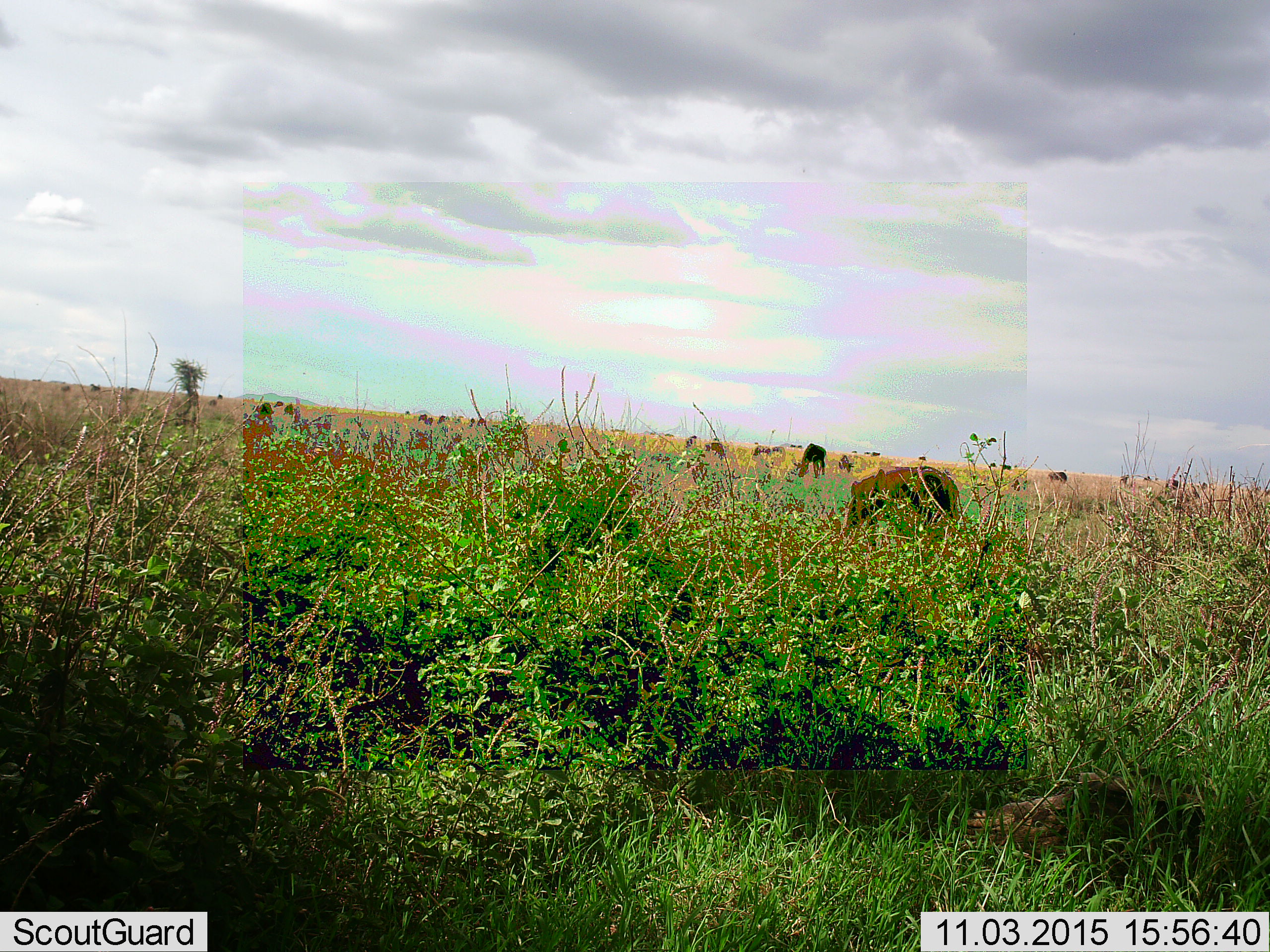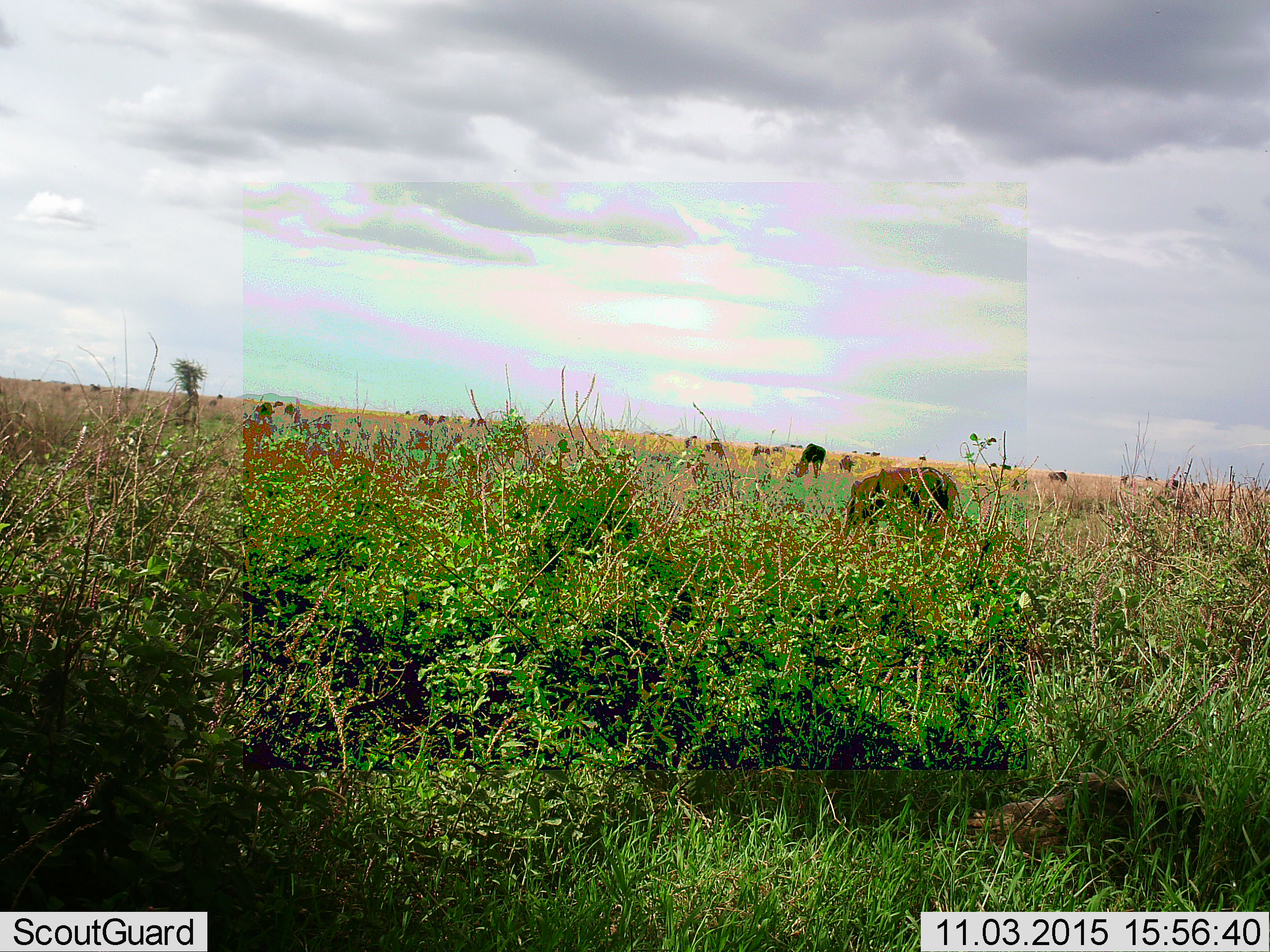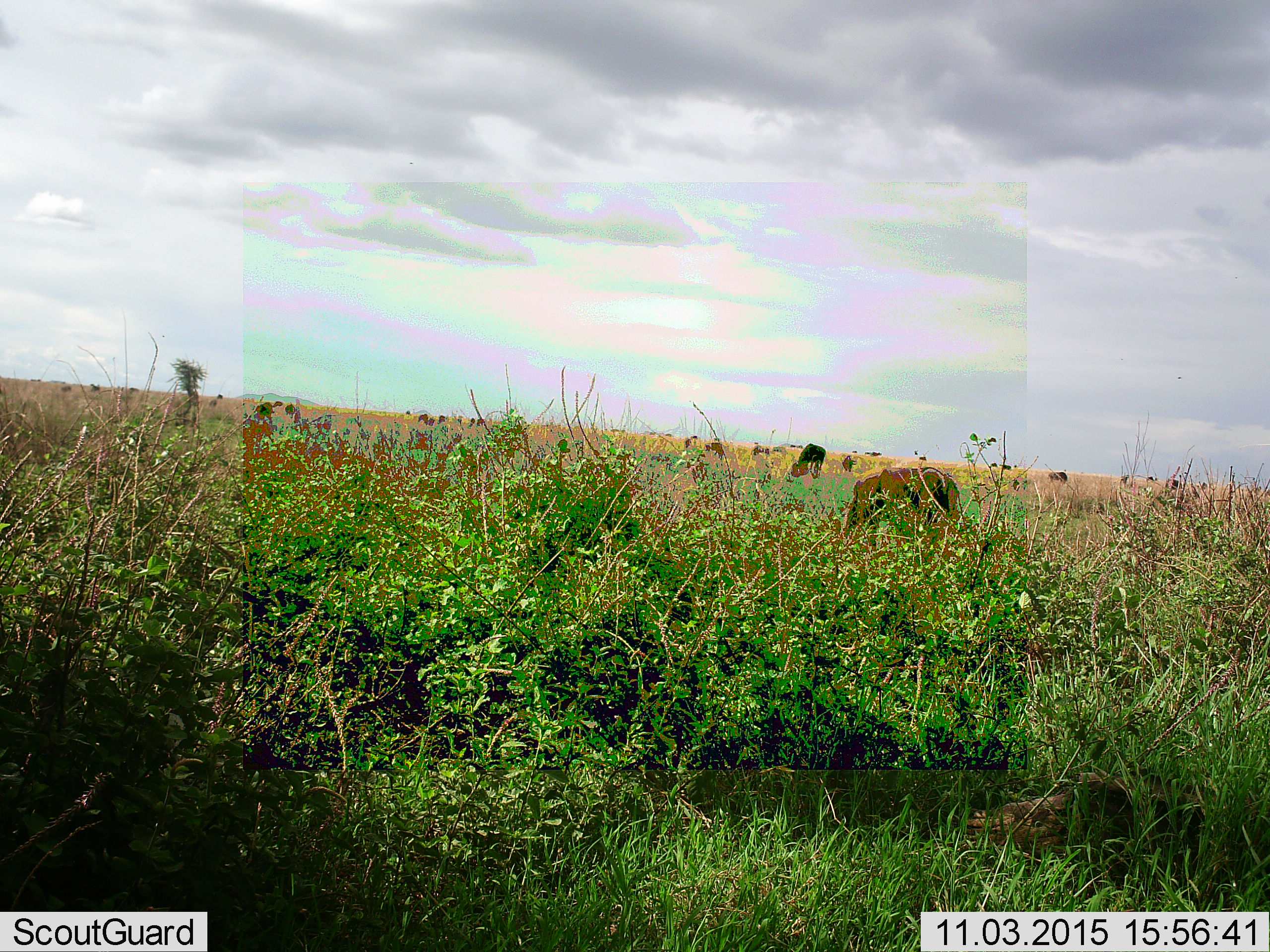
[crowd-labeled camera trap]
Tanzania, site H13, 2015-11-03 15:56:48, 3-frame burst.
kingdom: Animalia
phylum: Chordata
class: Mammalia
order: Artiodactyla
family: Bovidae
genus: Connochaetes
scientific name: Connochaetes taurinus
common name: blue wildebeest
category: wildebeest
Wildebeest (blue wildebeest) (Connochaetes taurinus), count 11-50. Behavior (volunteer vote fractions): standing 17%, resting 0%, moving 17%, interacting 0%. Young present (vote fraction): 0%. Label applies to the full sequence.